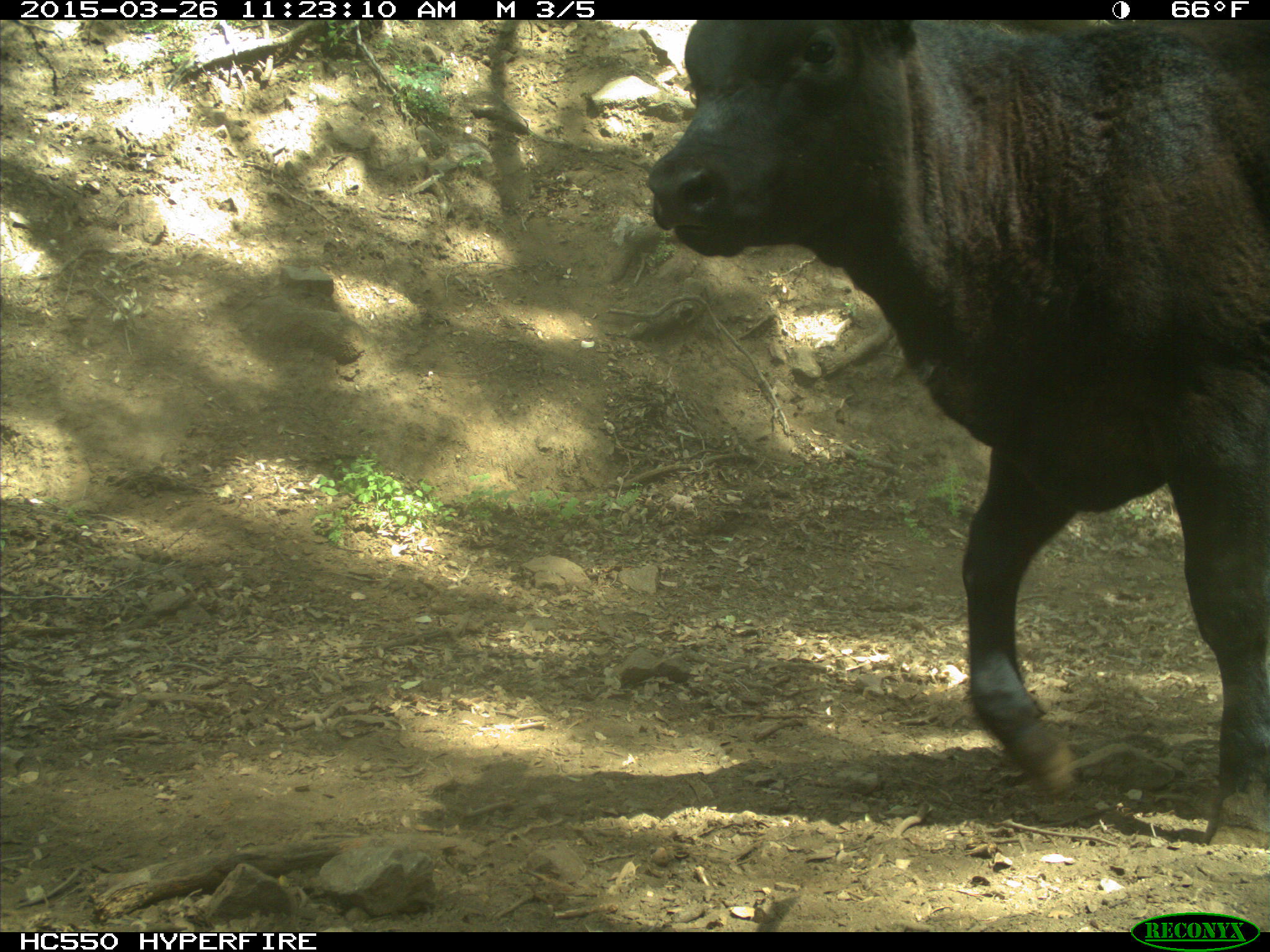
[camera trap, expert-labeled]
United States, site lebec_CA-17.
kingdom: Animalia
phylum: Chordata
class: Mammalia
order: Artiodactyla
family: Bovidae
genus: Bos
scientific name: Bos taurus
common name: domestic cow